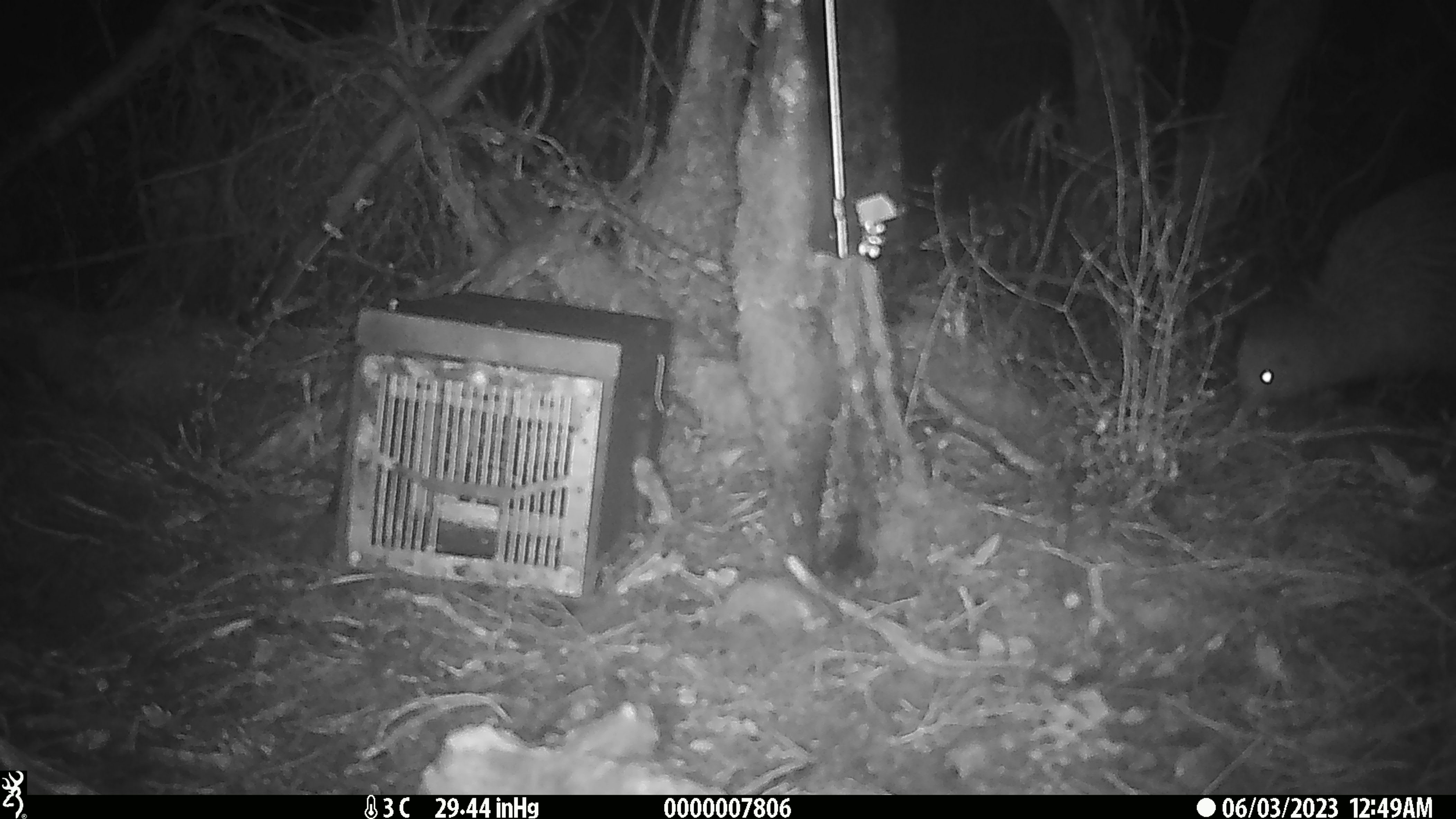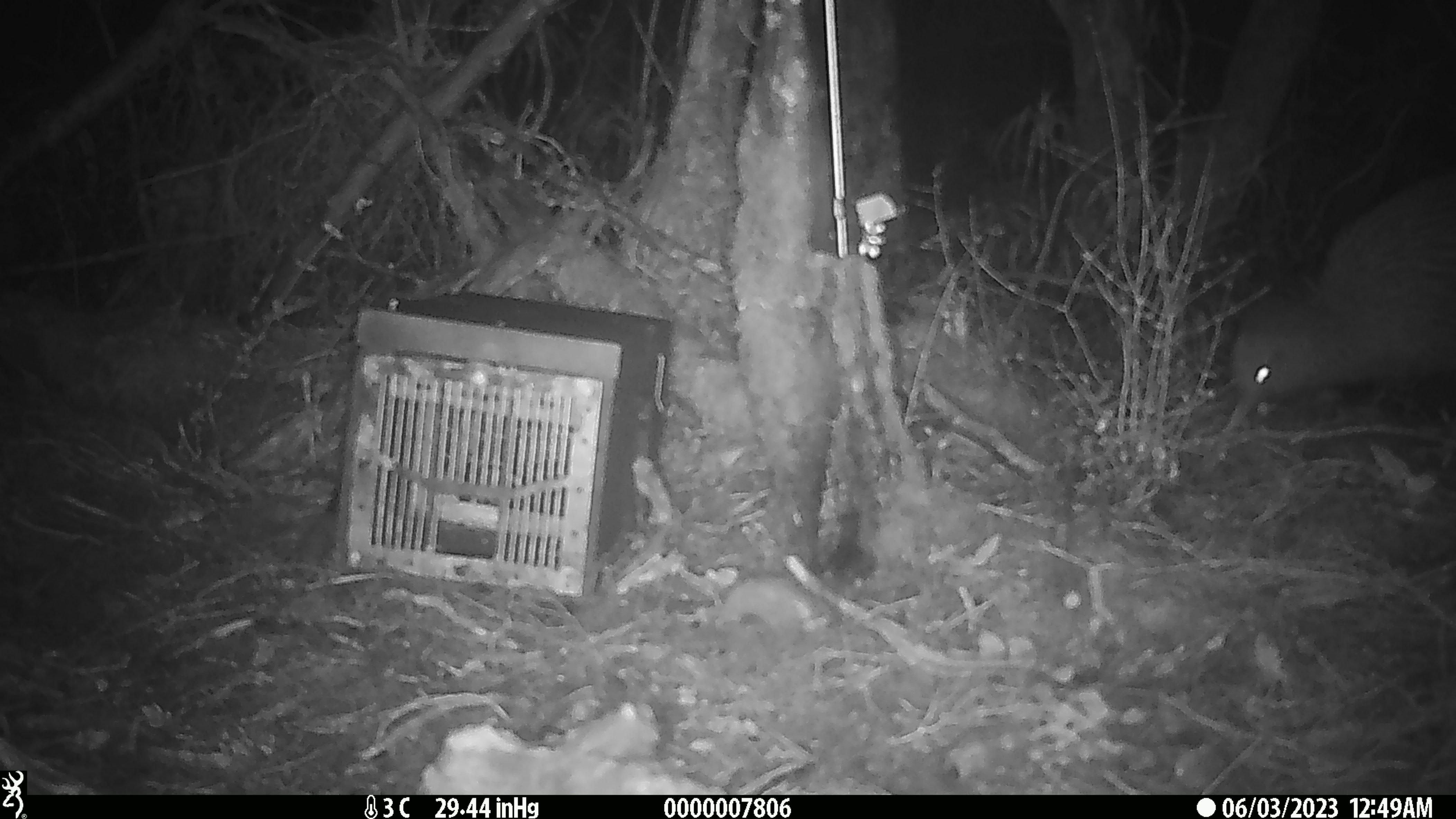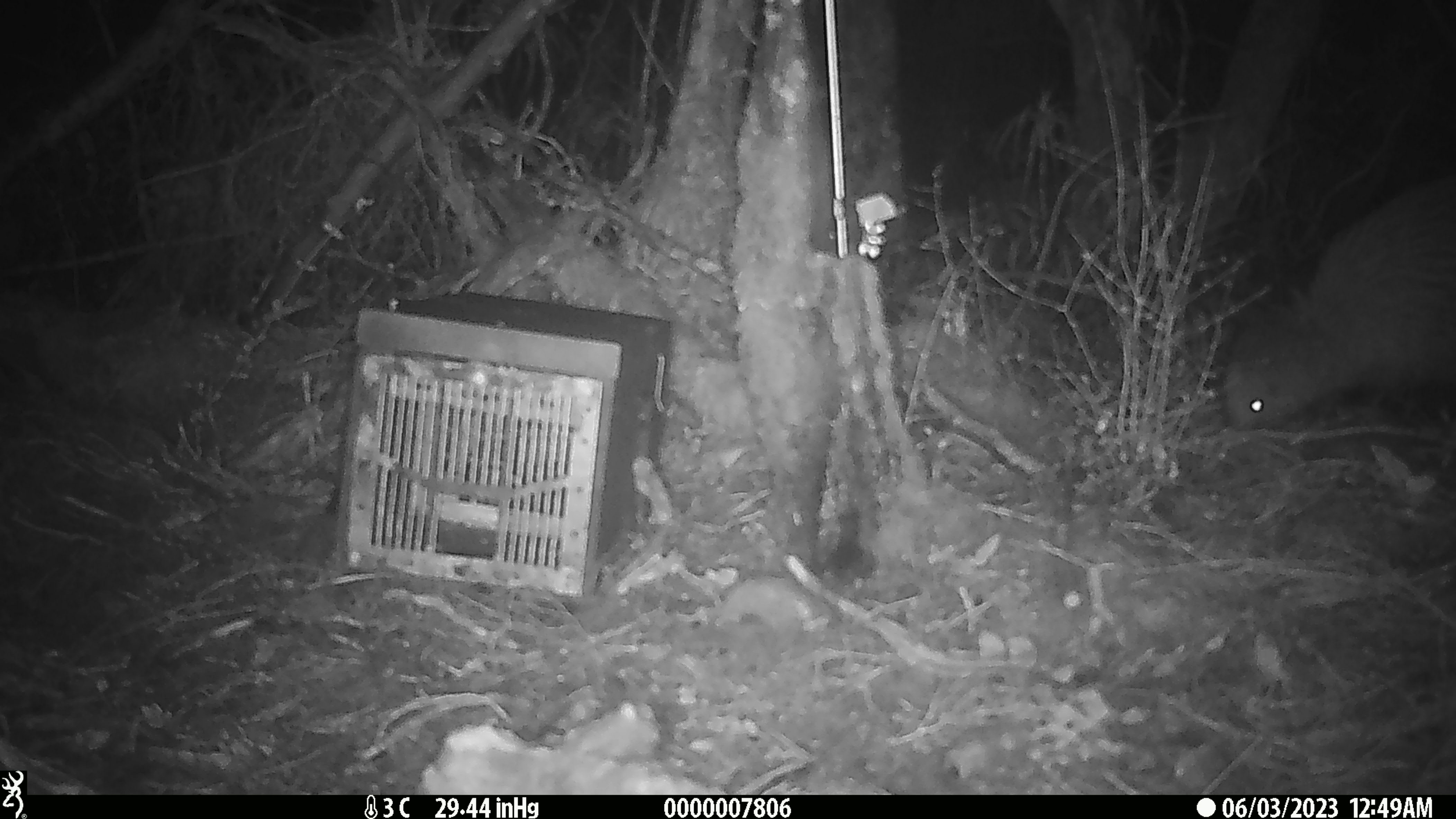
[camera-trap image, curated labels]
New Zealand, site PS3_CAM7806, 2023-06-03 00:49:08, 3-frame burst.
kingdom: Animalia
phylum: Chordata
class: Aves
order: Apterygiformes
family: Apterygidae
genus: Apteryx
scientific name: Apteryx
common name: kiwi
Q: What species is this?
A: Kiwi (Apteryx).